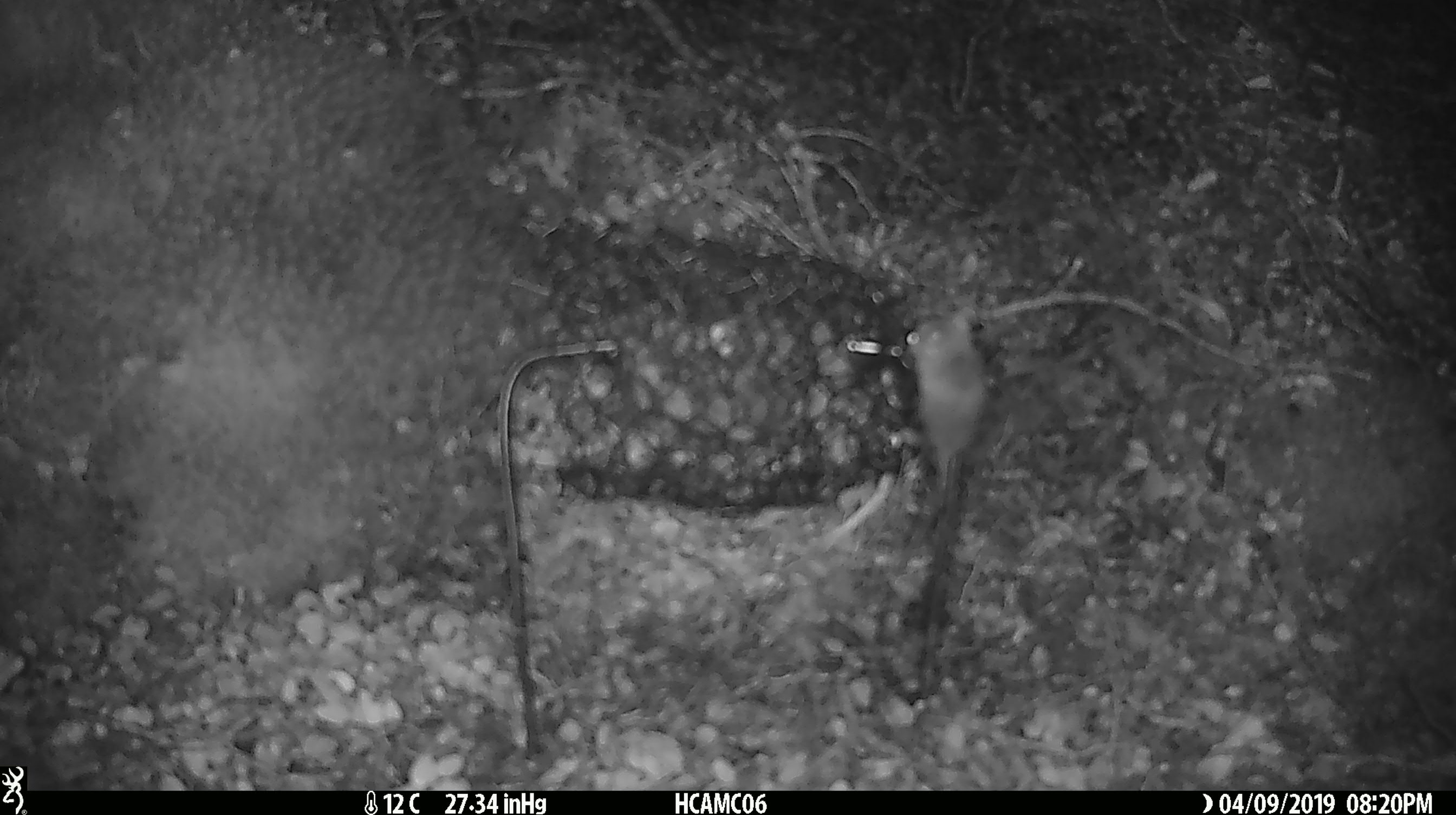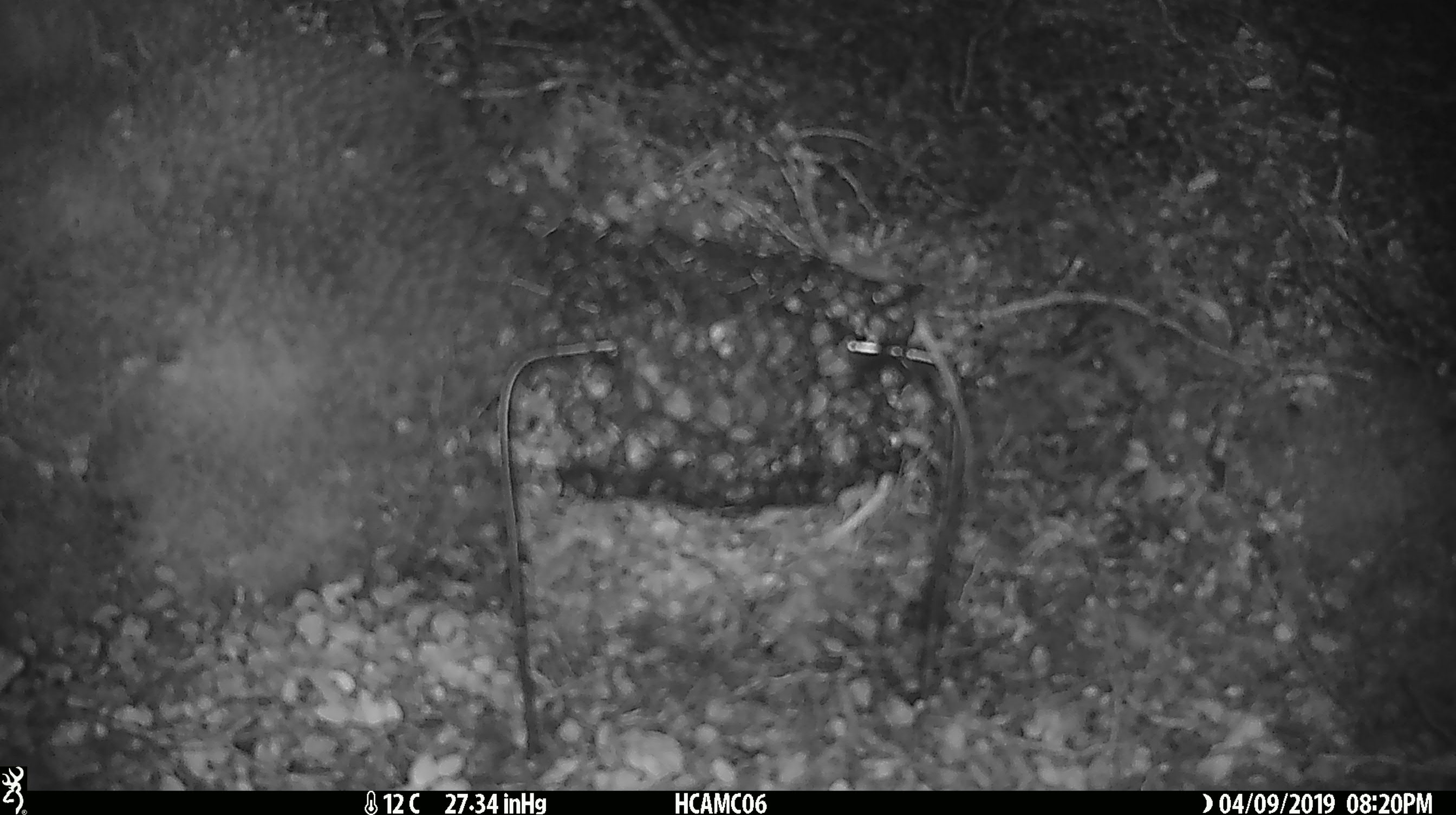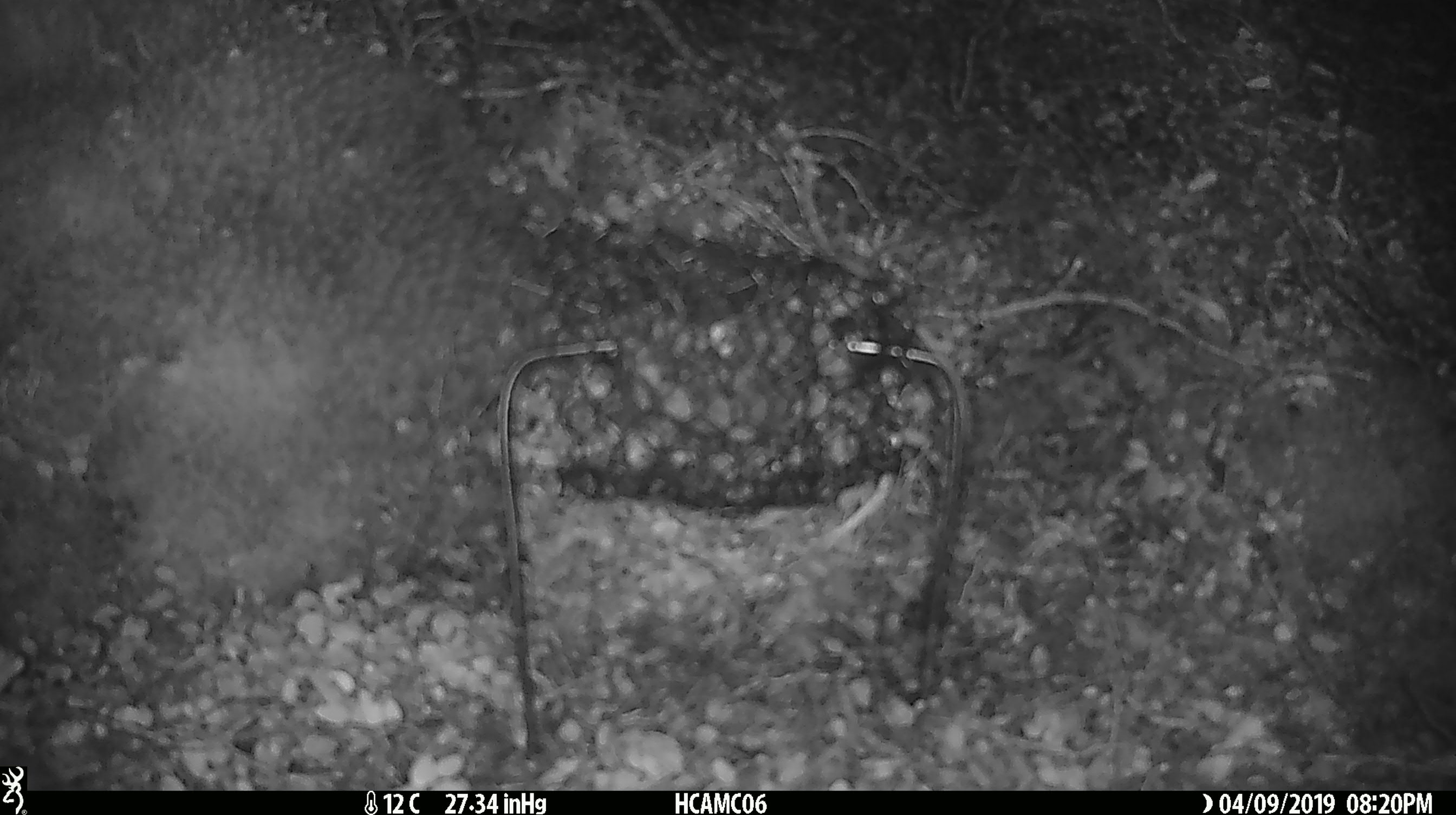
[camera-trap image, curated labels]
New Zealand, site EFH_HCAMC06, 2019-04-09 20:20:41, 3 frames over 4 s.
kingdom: Animalia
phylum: Chordata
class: Mammalia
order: Rodentia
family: Muridae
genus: Mus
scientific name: Mus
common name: mouse